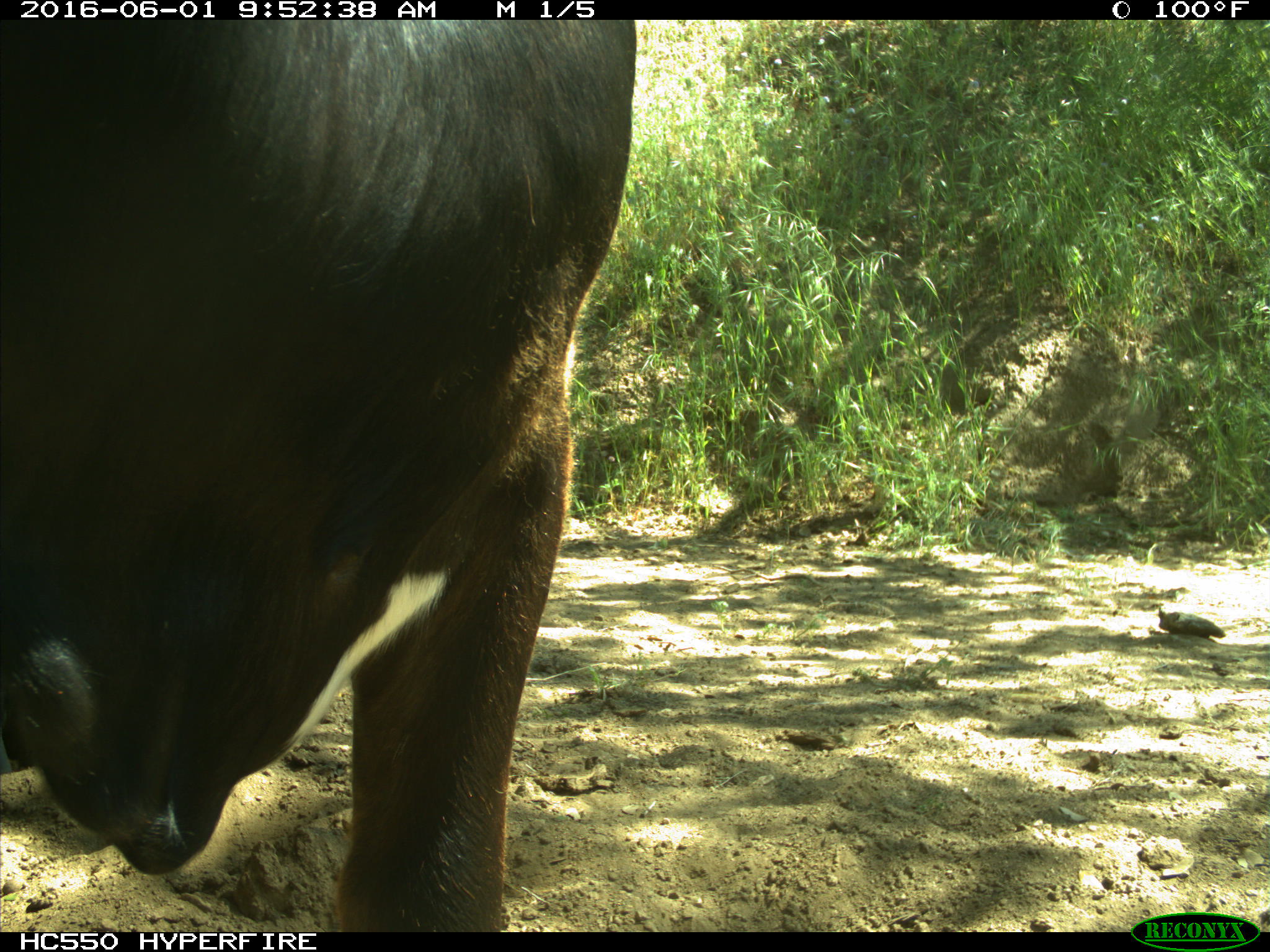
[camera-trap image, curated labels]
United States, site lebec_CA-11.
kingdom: Animalia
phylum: Chordata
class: Mammalia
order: Artiodactyla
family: Bovidae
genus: Bos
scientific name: Bos taurus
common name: domestic cow